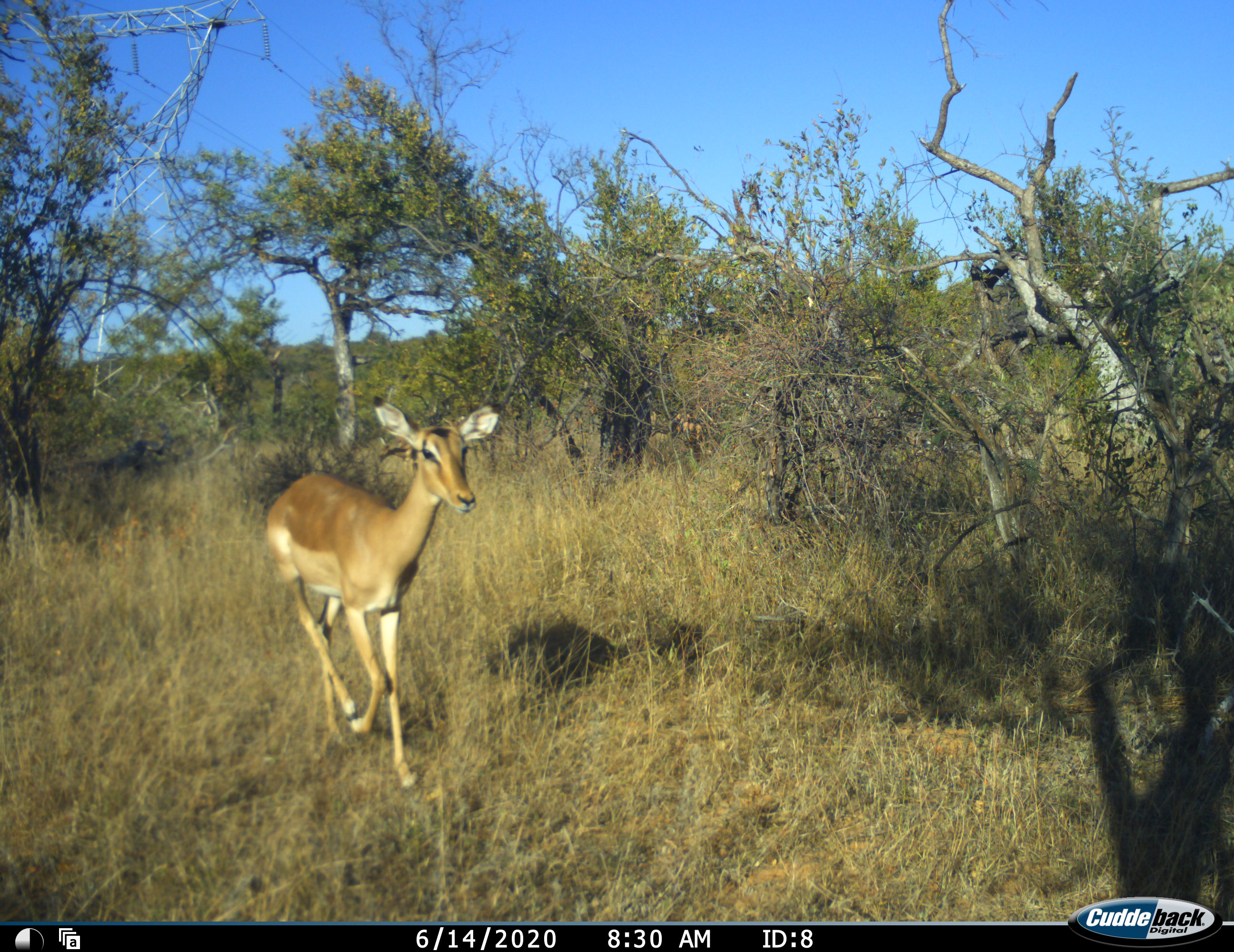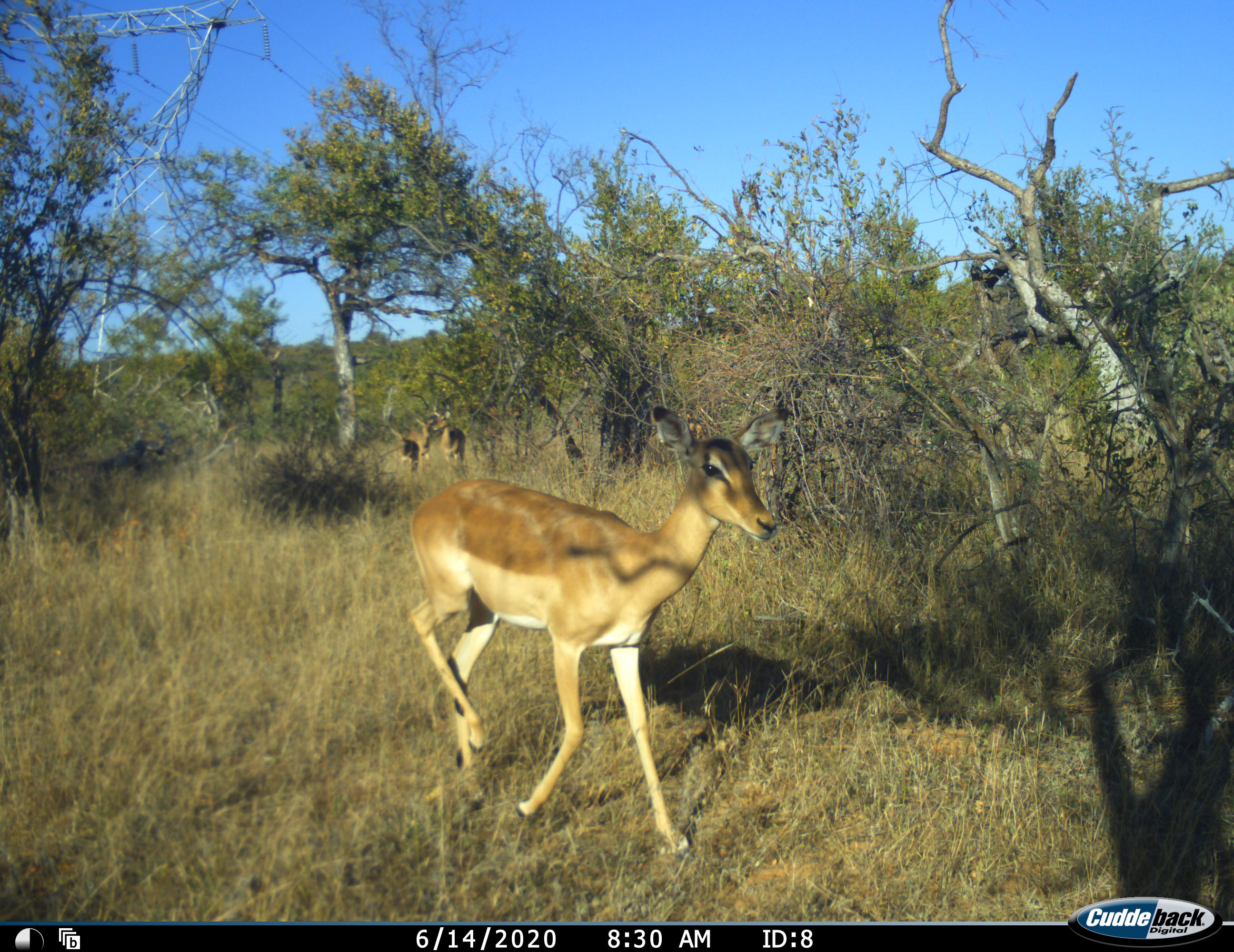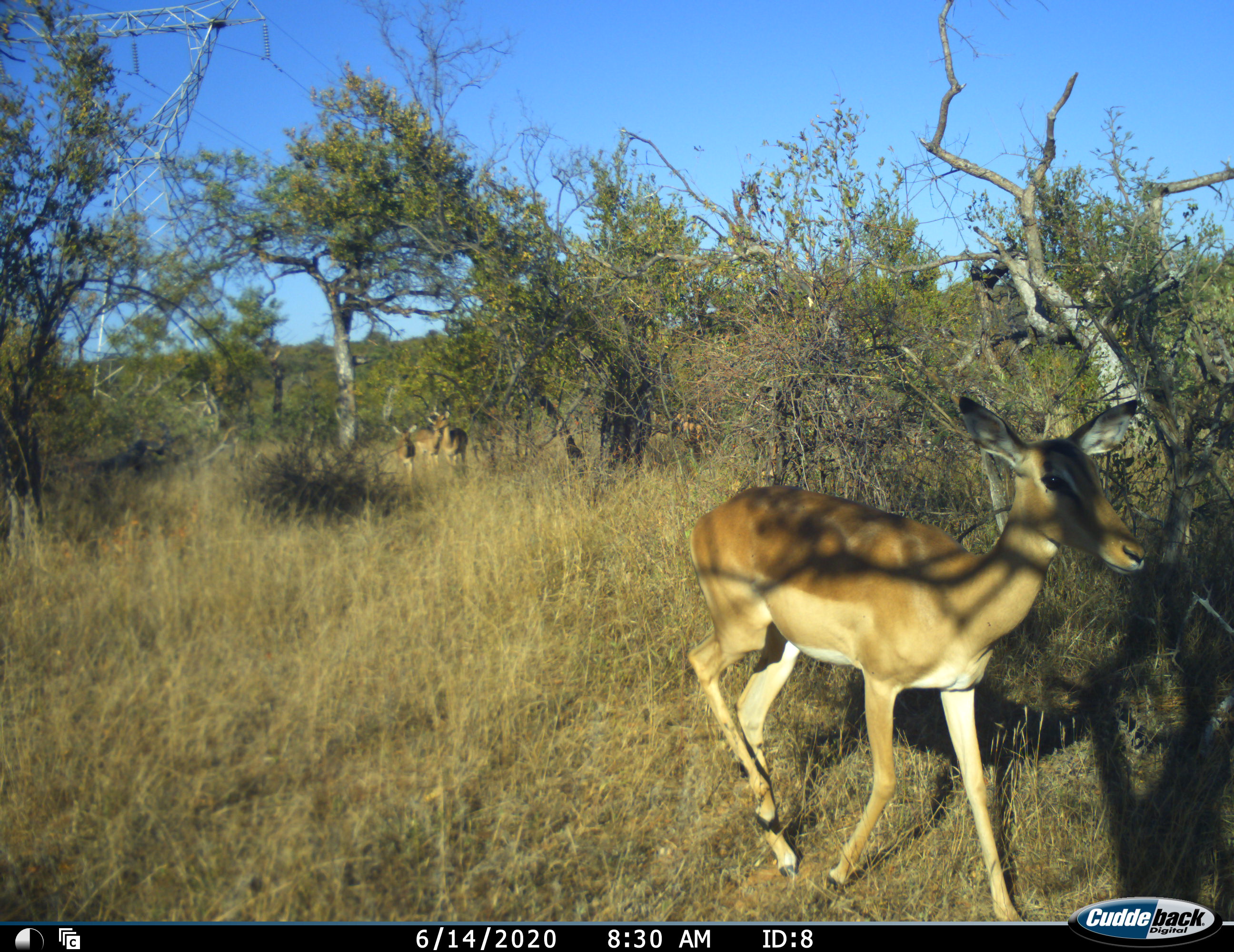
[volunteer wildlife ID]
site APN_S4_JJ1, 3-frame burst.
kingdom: Animalia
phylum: Chordata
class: Mammalia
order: Artiodactyla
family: Bovidae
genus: Aepyceros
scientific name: Aepyceros melampus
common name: impala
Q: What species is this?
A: Impala (Aepyceros melampus).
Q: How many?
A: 4.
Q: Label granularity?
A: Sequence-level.